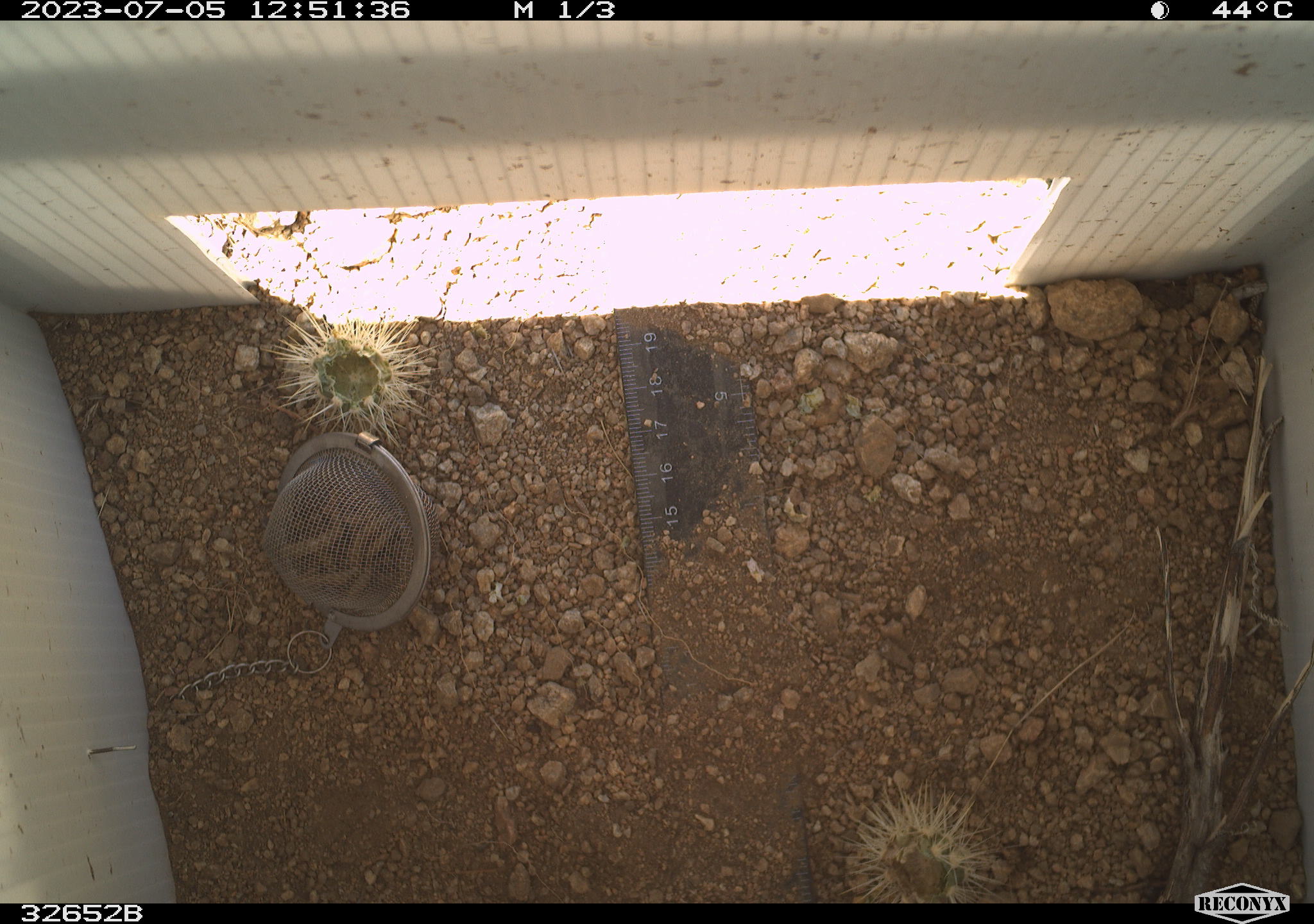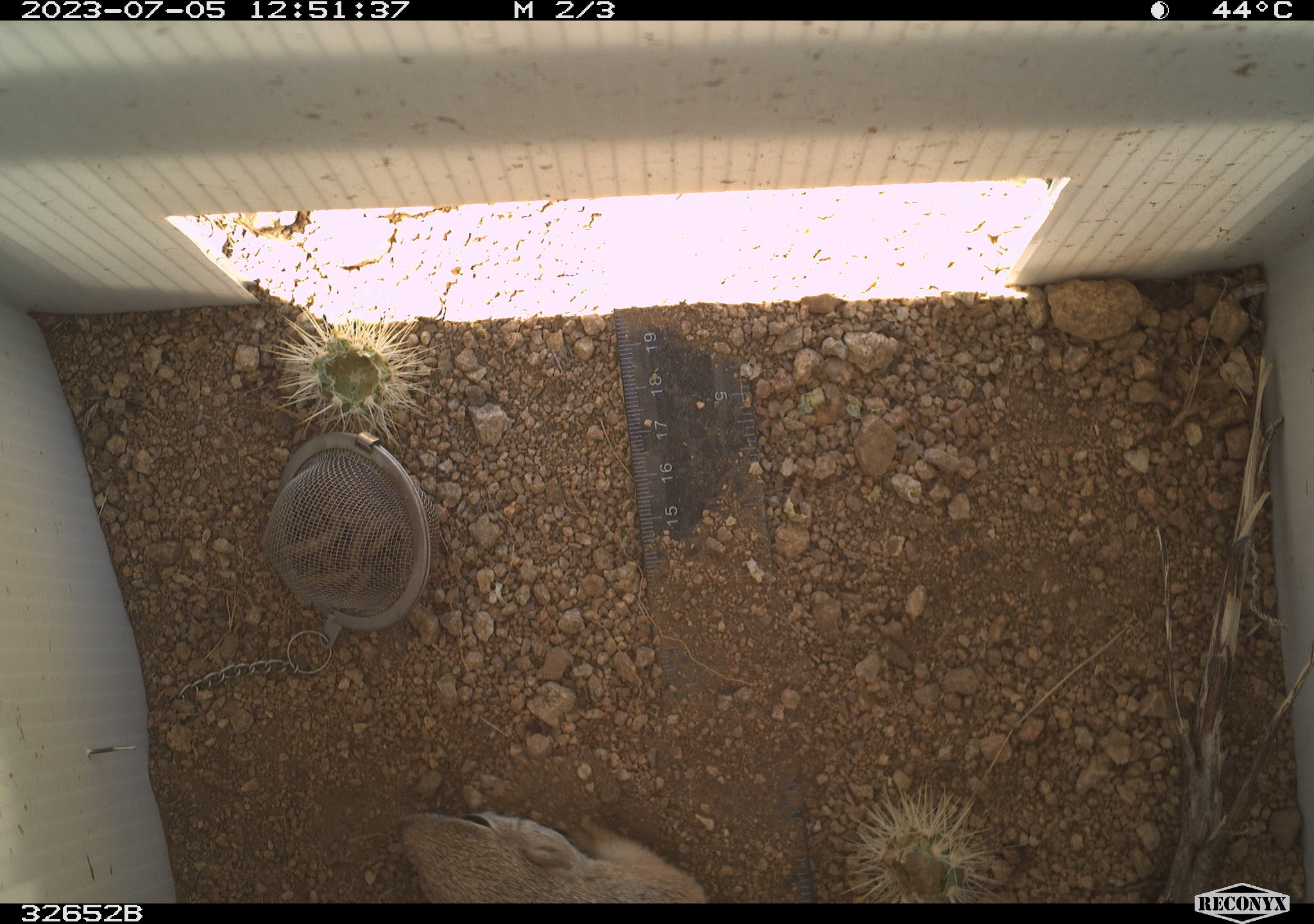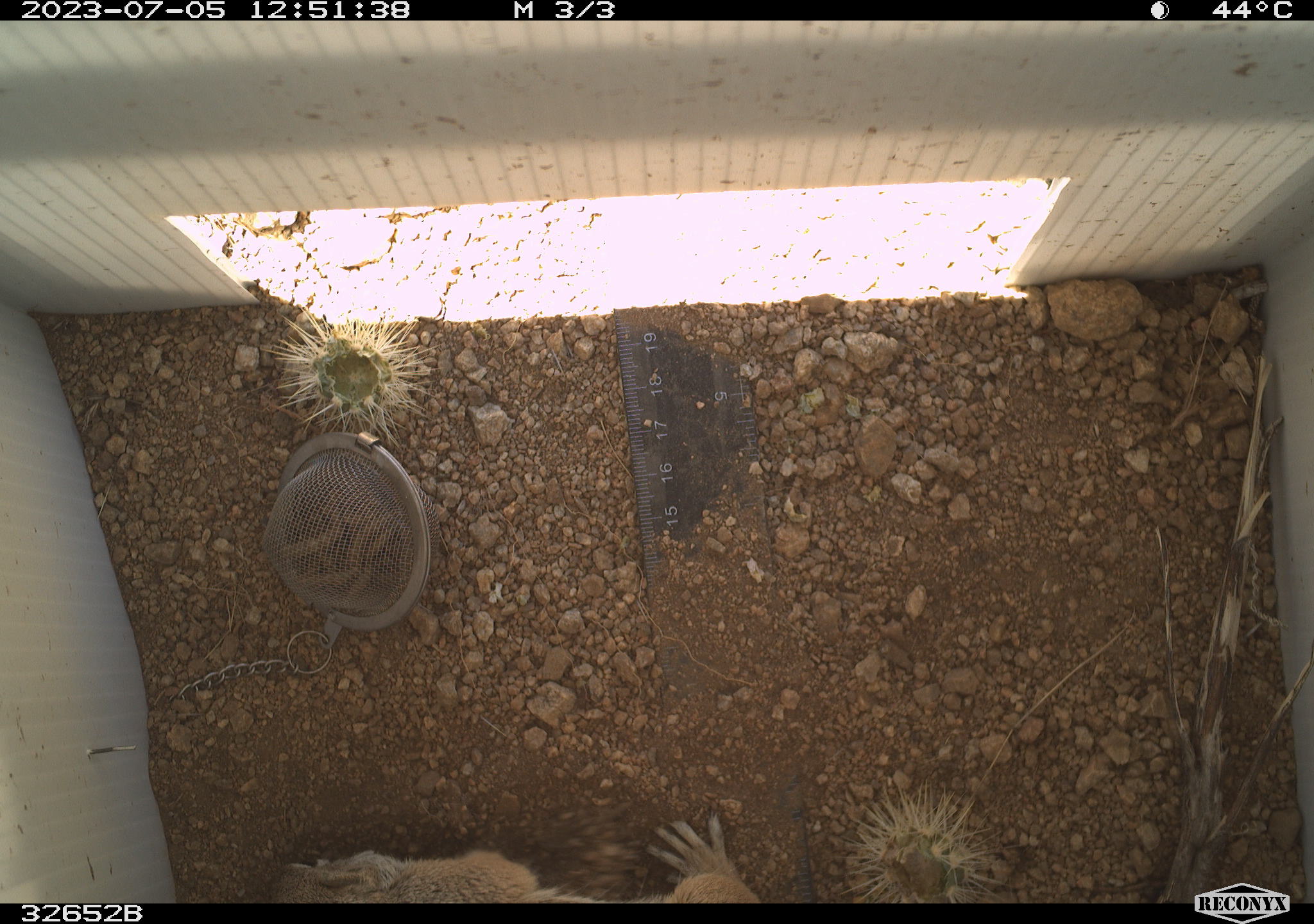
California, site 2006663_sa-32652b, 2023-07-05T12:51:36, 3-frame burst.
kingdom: Animalia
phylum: Chordata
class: Mammalia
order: Rodentia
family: Sciuridae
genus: Ammospermophilus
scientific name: Ammospermophilus leucurus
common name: white-tailed antelope squirrel